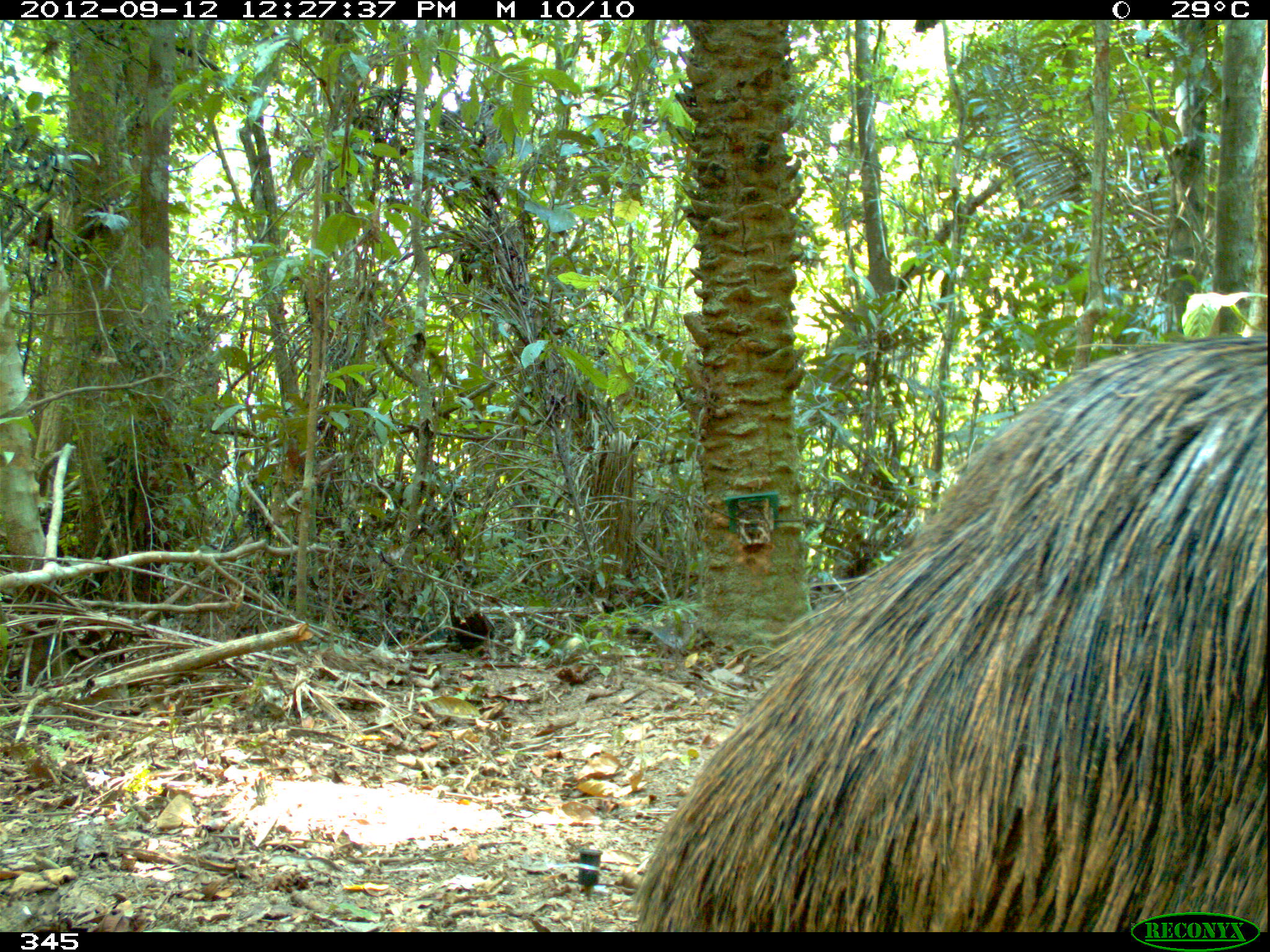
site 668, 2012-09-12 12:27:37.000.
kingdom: Animalia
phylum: Chordata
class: Mammalia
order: Artiodactyla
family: Tayassuidae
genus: Tayassu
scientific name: Tayassu pecari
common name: white-lipped peccary